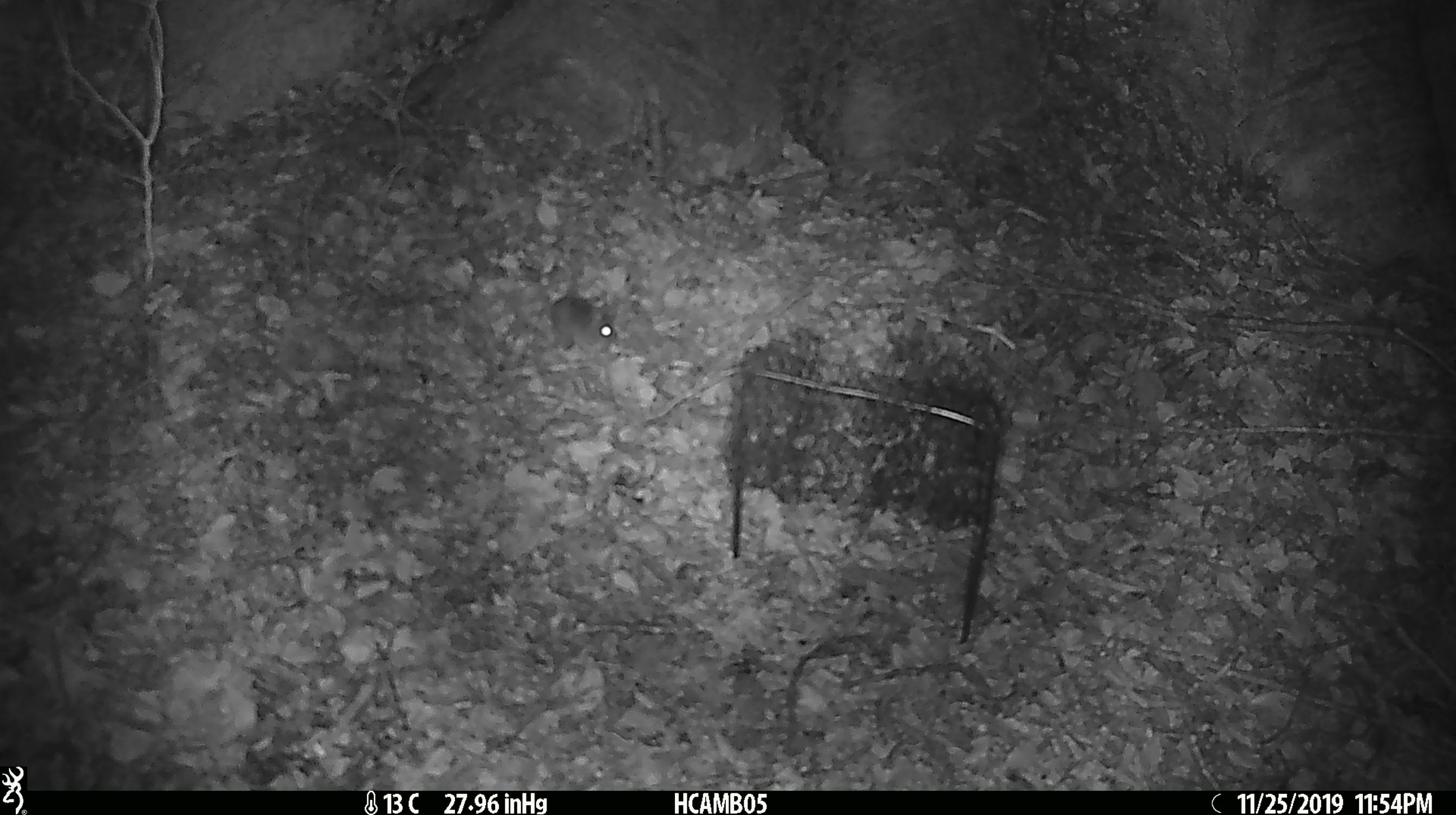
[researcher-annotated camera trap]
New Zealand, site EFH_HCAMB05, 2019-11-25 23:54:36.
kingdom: Animalia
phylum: Chordata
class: Mammalia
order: Rodentia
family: Muridae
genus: Mus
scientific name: Mus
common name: mouse